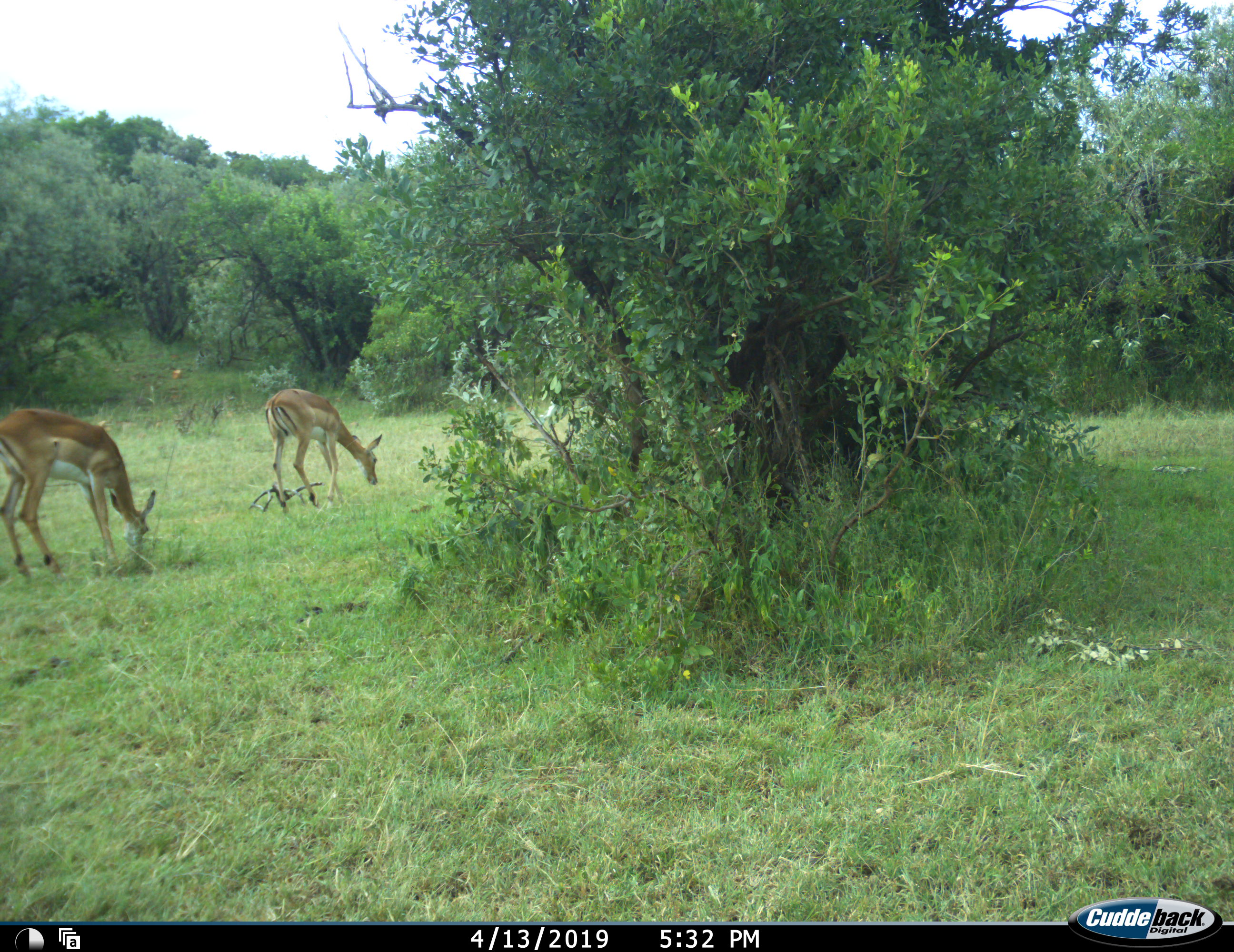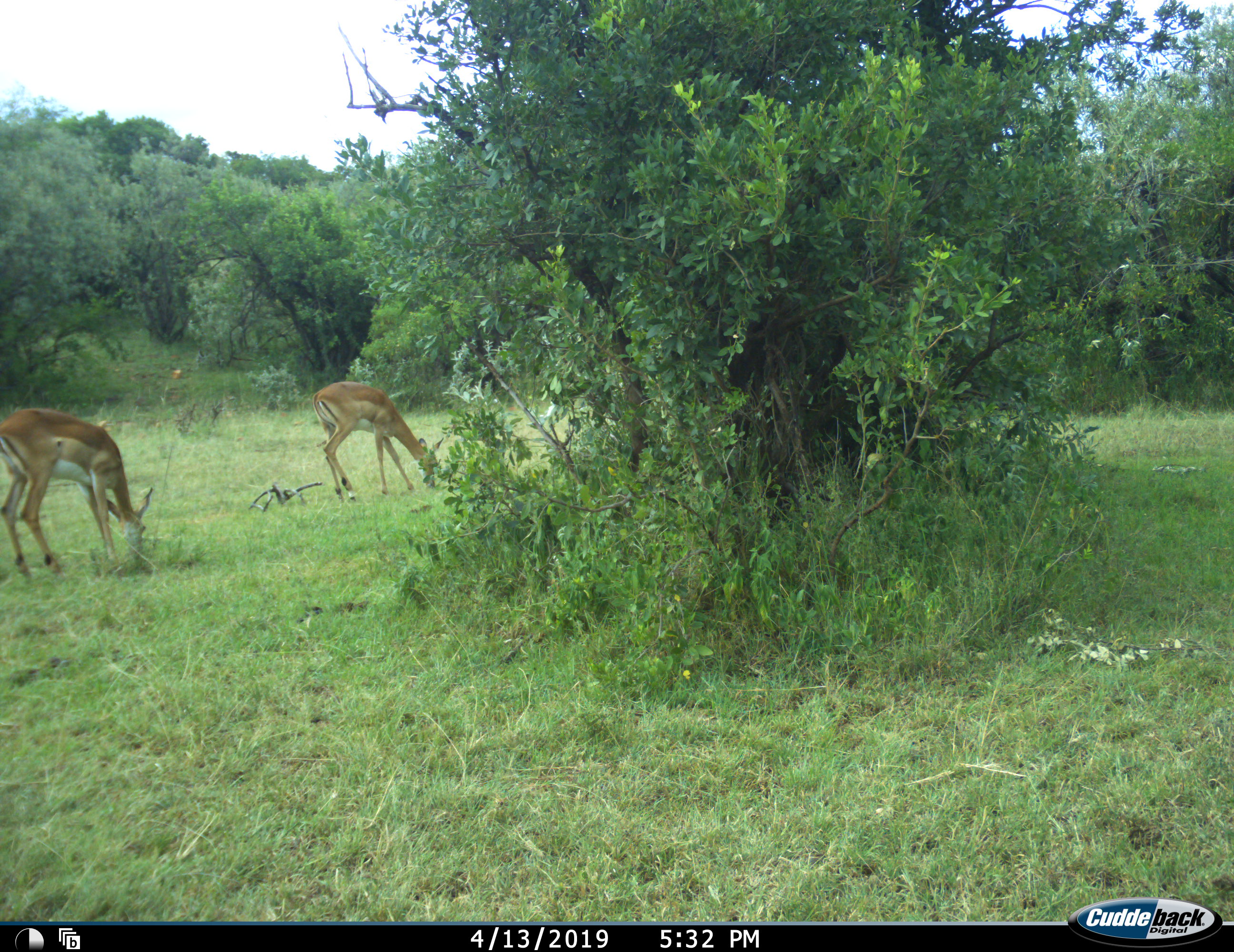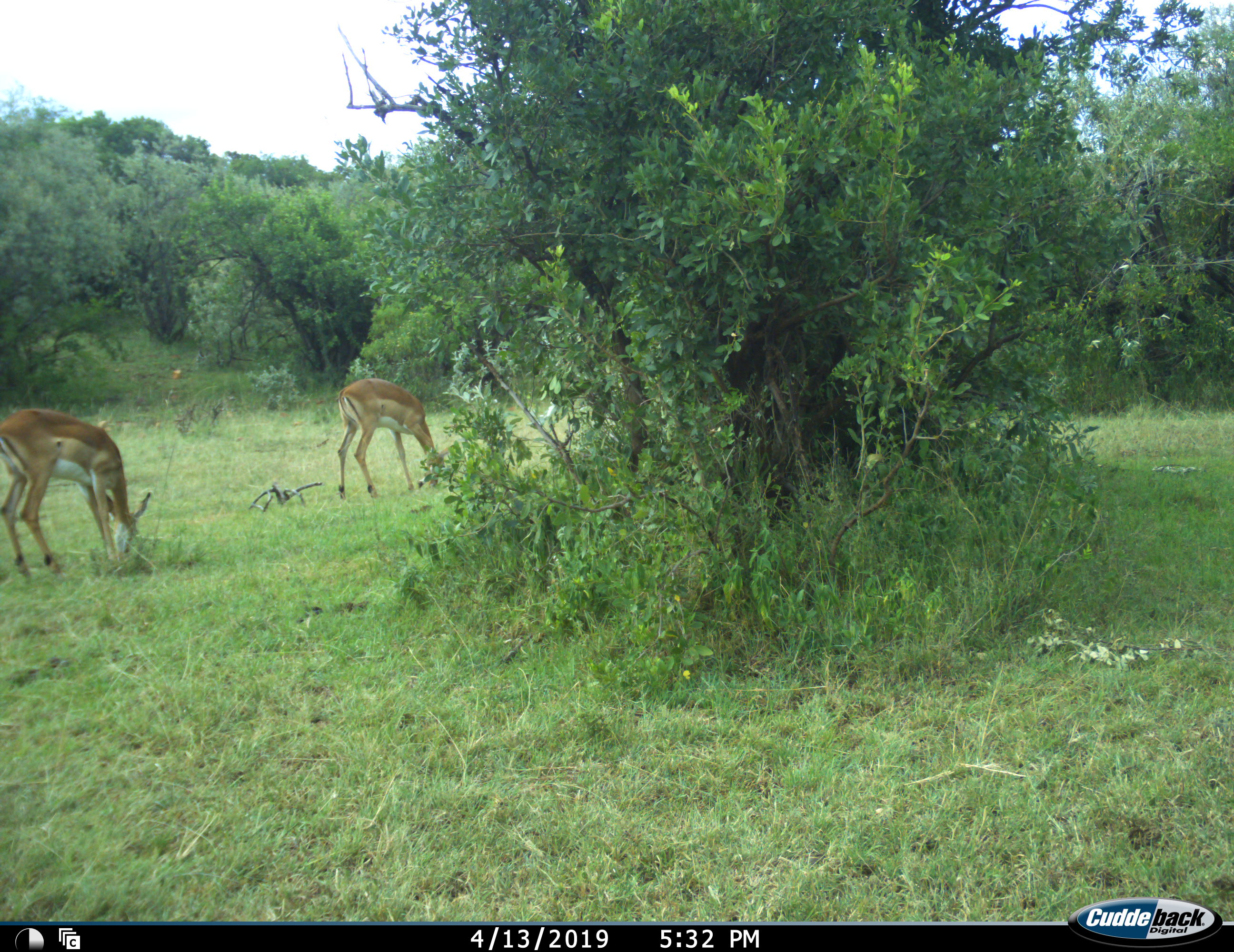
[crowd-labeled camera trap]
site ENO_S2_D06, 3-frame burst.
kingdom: Animalia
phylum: Chordata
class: Mammalia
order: Artiodactyla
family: Bovidae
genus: Aepyceros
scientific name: Aepyceros melampus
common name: impala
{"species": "impala (Aepyceros melampus)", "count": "2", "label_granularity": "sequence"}